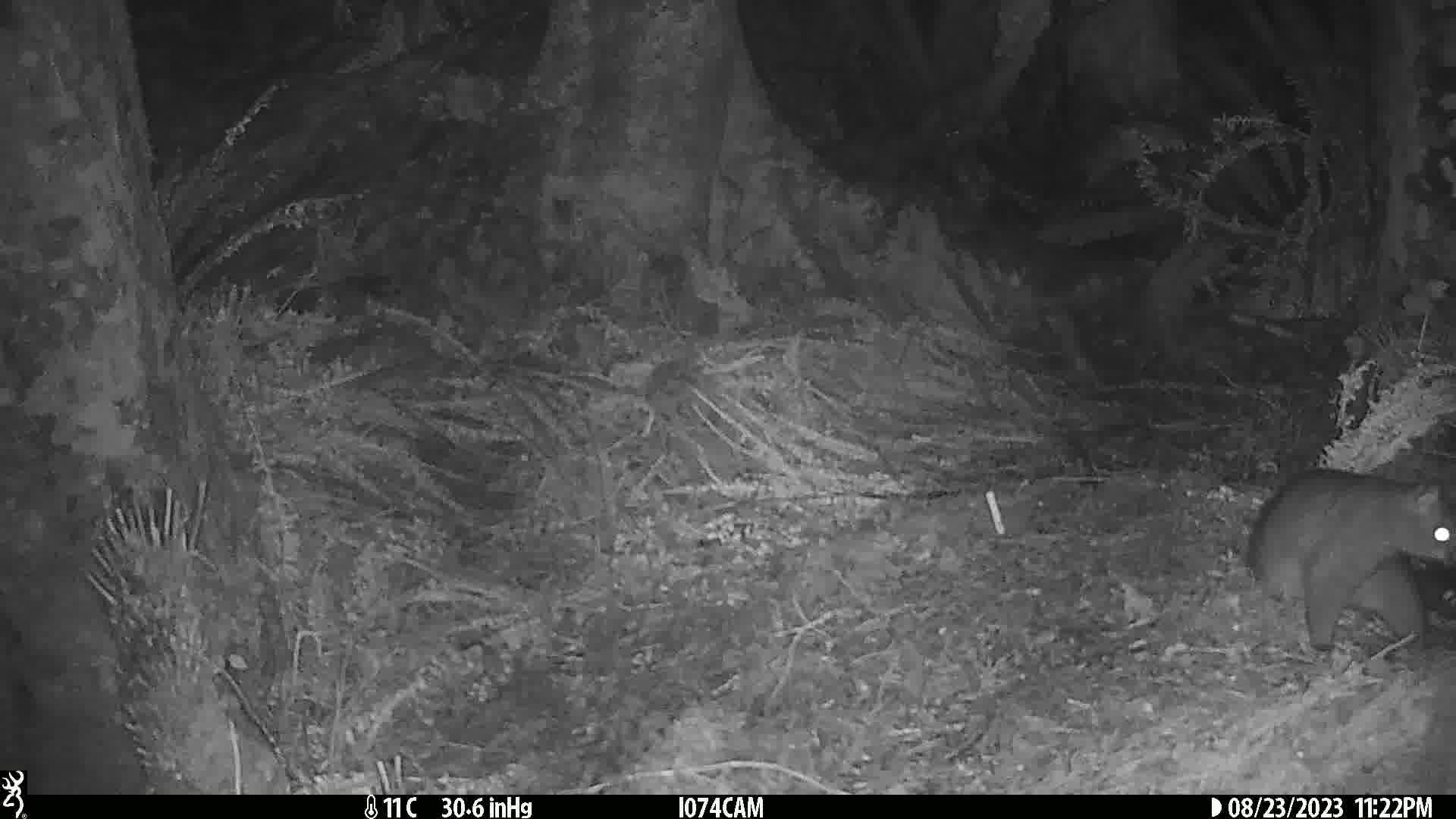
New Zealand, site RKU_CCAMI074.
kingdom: Animalia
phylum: Chordata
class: Mammalia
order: Diprotodontia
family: Phalangeridae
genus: Trichosurus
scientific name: Trichosurus vulpecula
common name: common brushtail possum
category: possum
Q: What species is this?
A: Possum (common brushtail possum) (Trichosurus vulpecula).